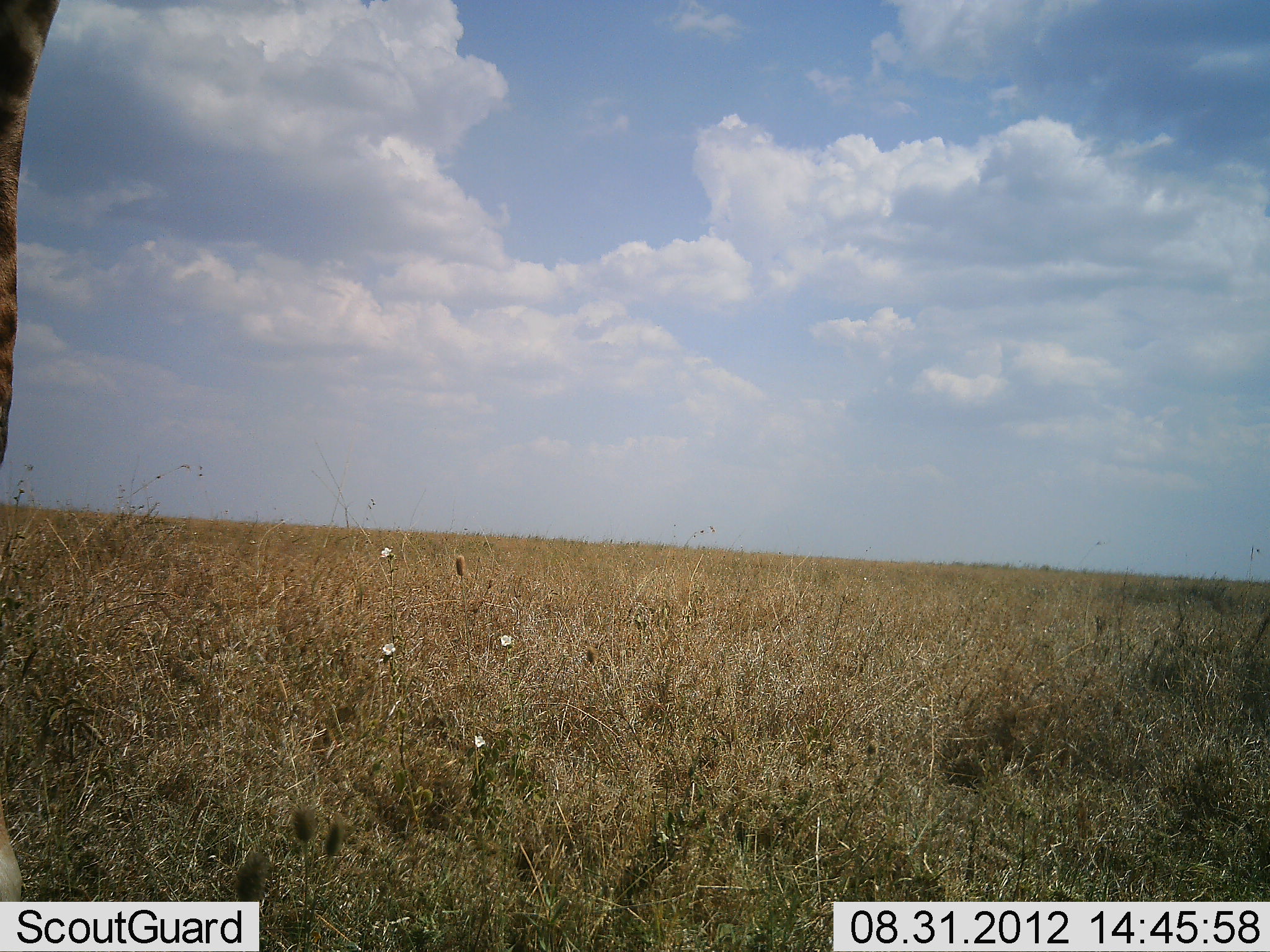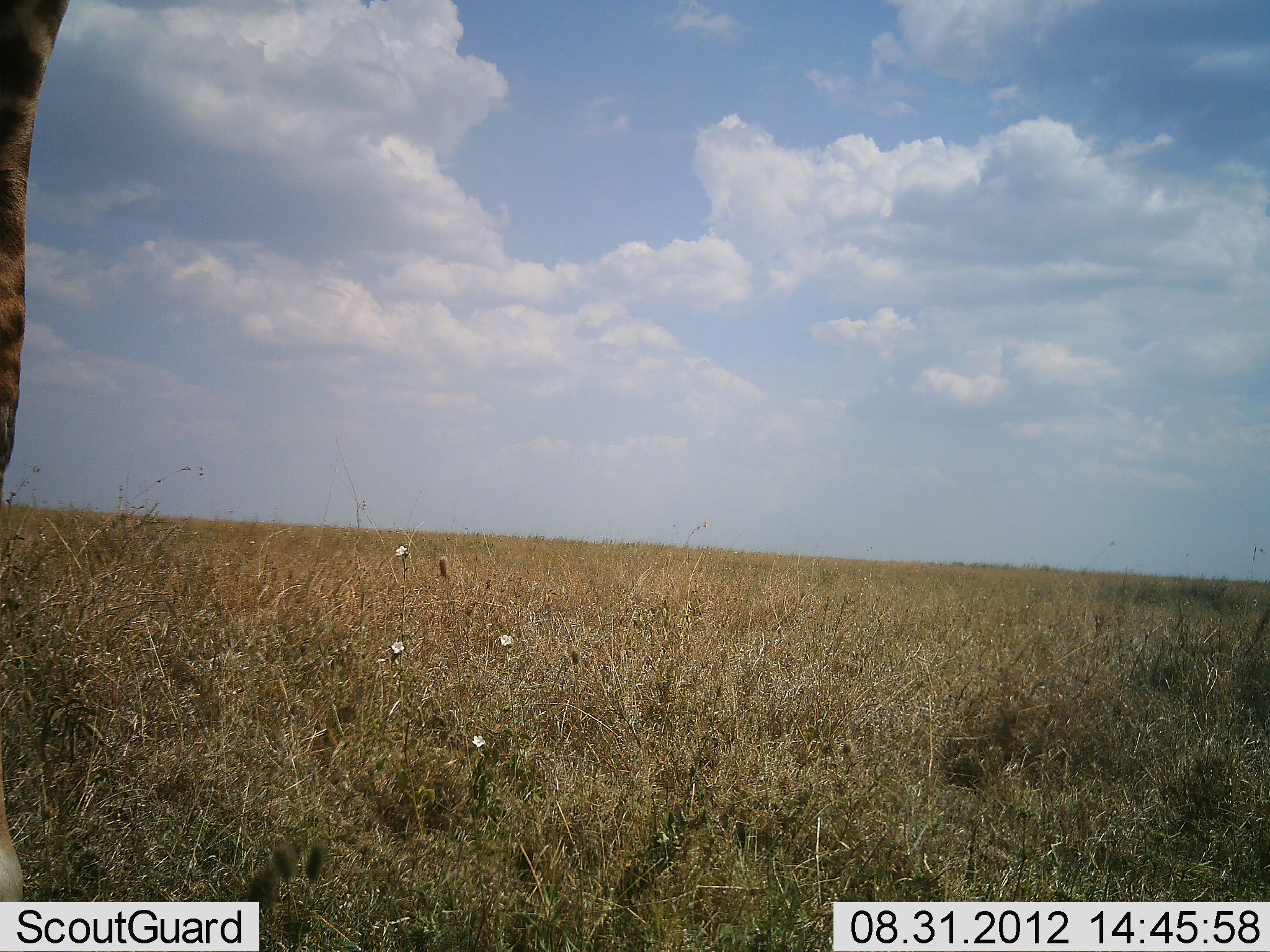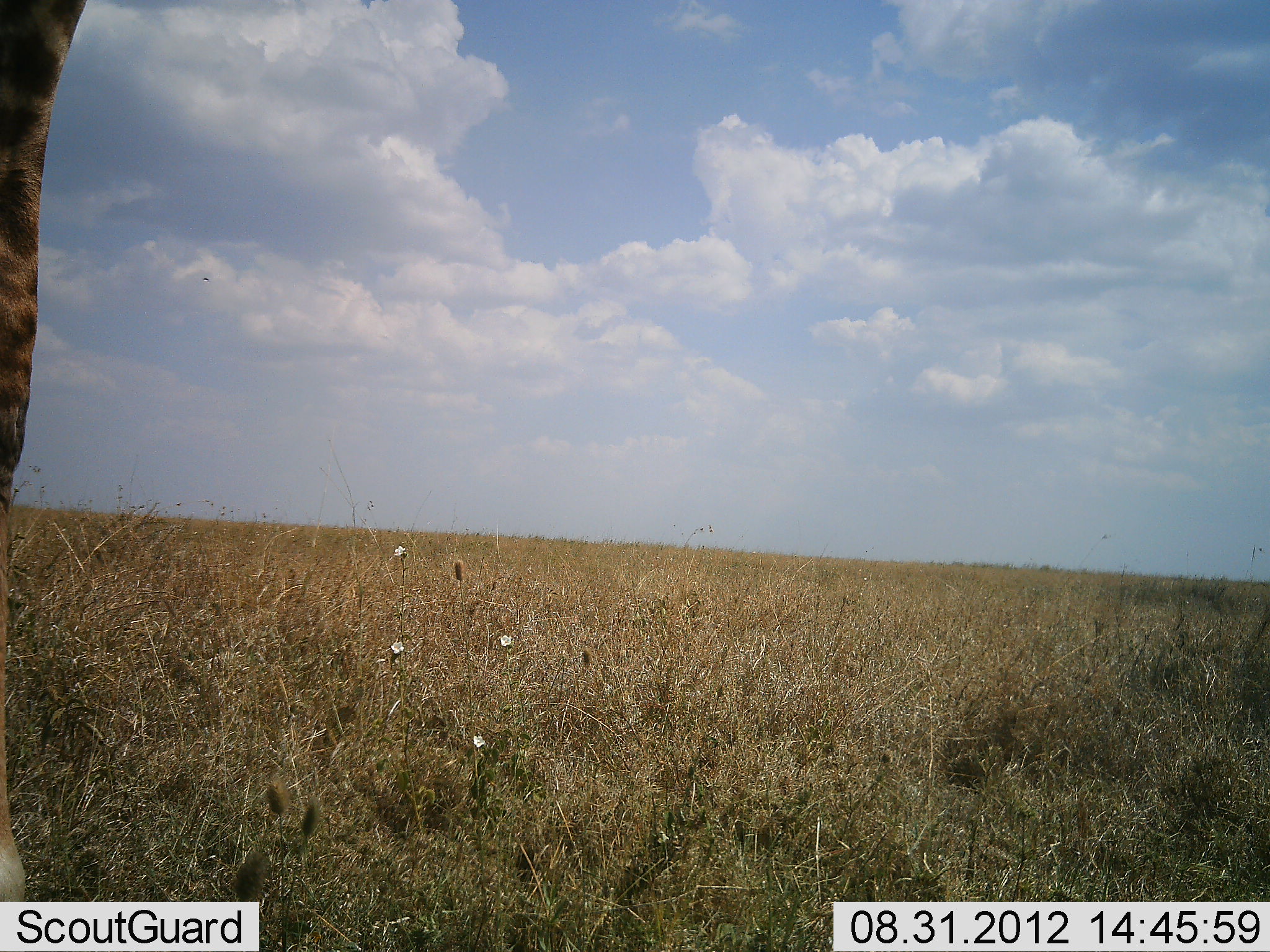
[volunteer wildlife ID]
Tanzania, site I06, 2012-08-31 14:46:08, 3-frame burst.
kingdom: Animalia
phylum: Chordata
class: Mammalia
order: Artiodactyla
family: Giraffidae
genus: Giraffa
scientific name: Giraffa camelopardalis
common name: giraffe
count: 1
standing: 90%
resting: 0%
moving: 10%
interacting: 0%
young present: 0%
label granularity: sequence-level